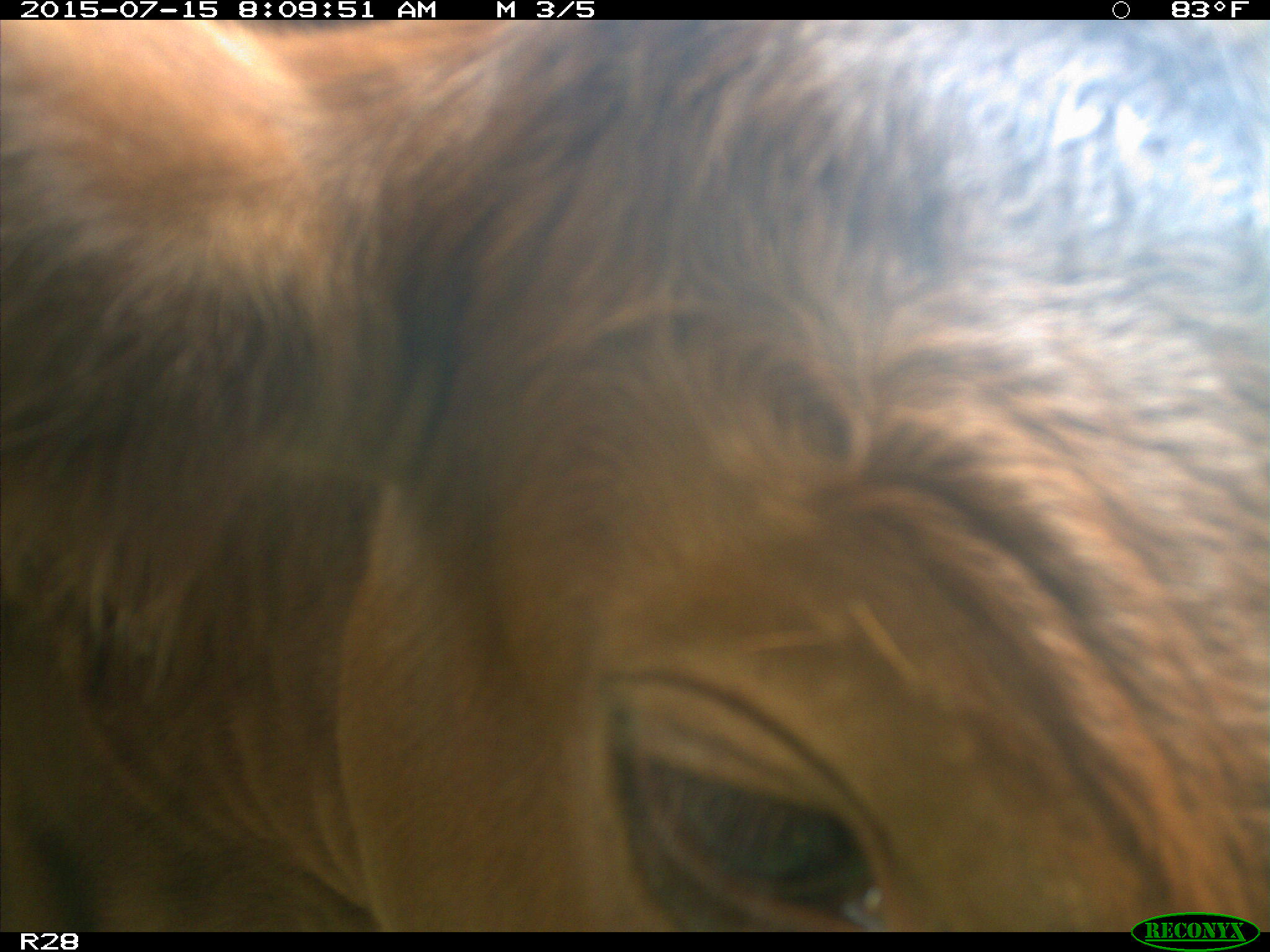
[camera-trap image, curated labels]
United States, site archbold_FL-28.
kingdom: Animalia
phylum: Chordata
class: Mammalia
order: Artiodactyla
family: Bovidae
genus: Bos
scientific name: Bos taurus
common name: domestic cow